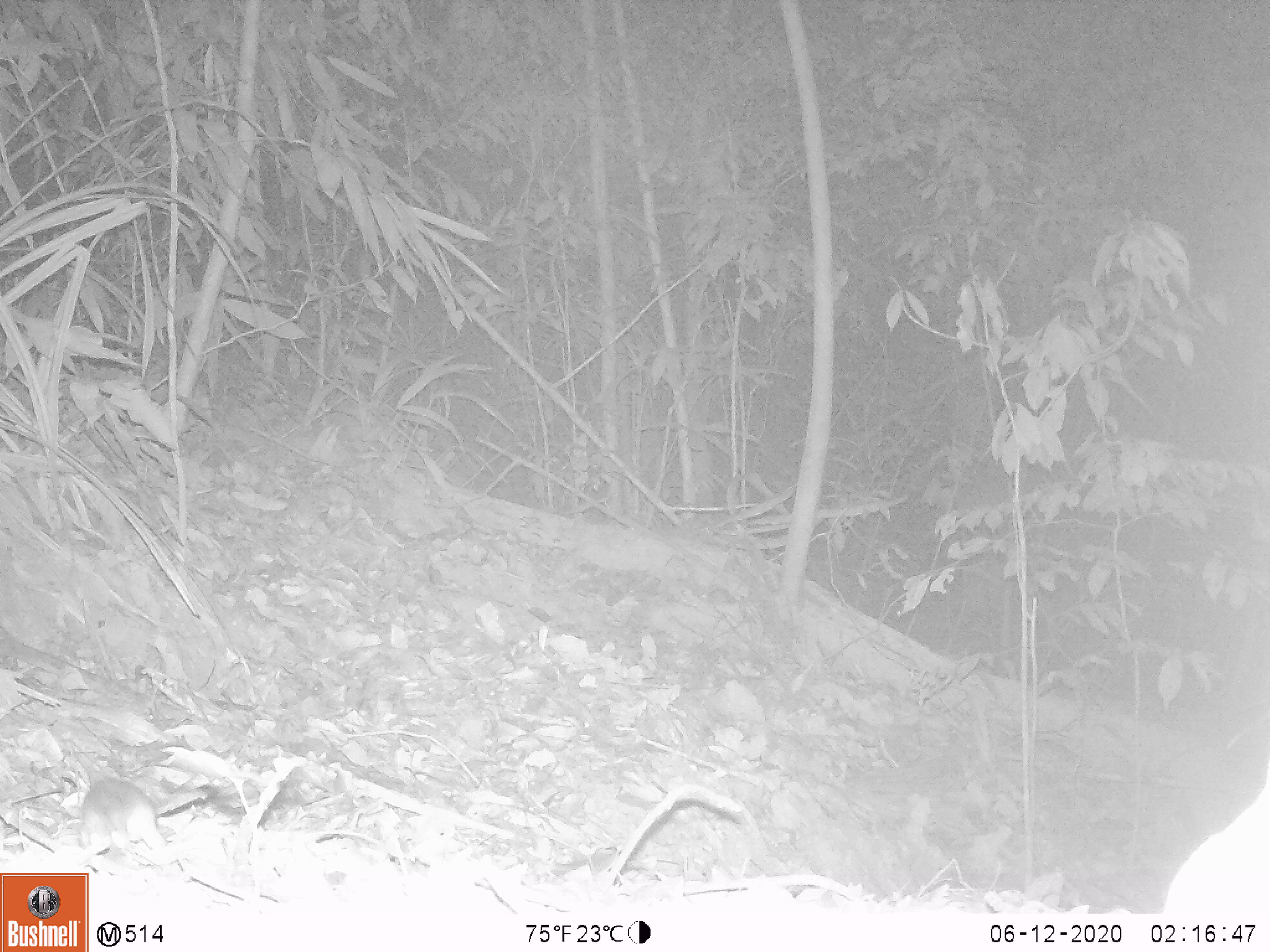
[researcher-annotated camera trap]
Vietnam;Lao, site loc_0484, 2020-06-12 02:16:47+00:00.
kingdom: Animalia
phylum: Chordata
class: Mammalia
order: Rodentia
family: Muridae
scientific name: Muridae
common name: old-world mice and rats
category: unidentified murid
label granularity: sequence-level